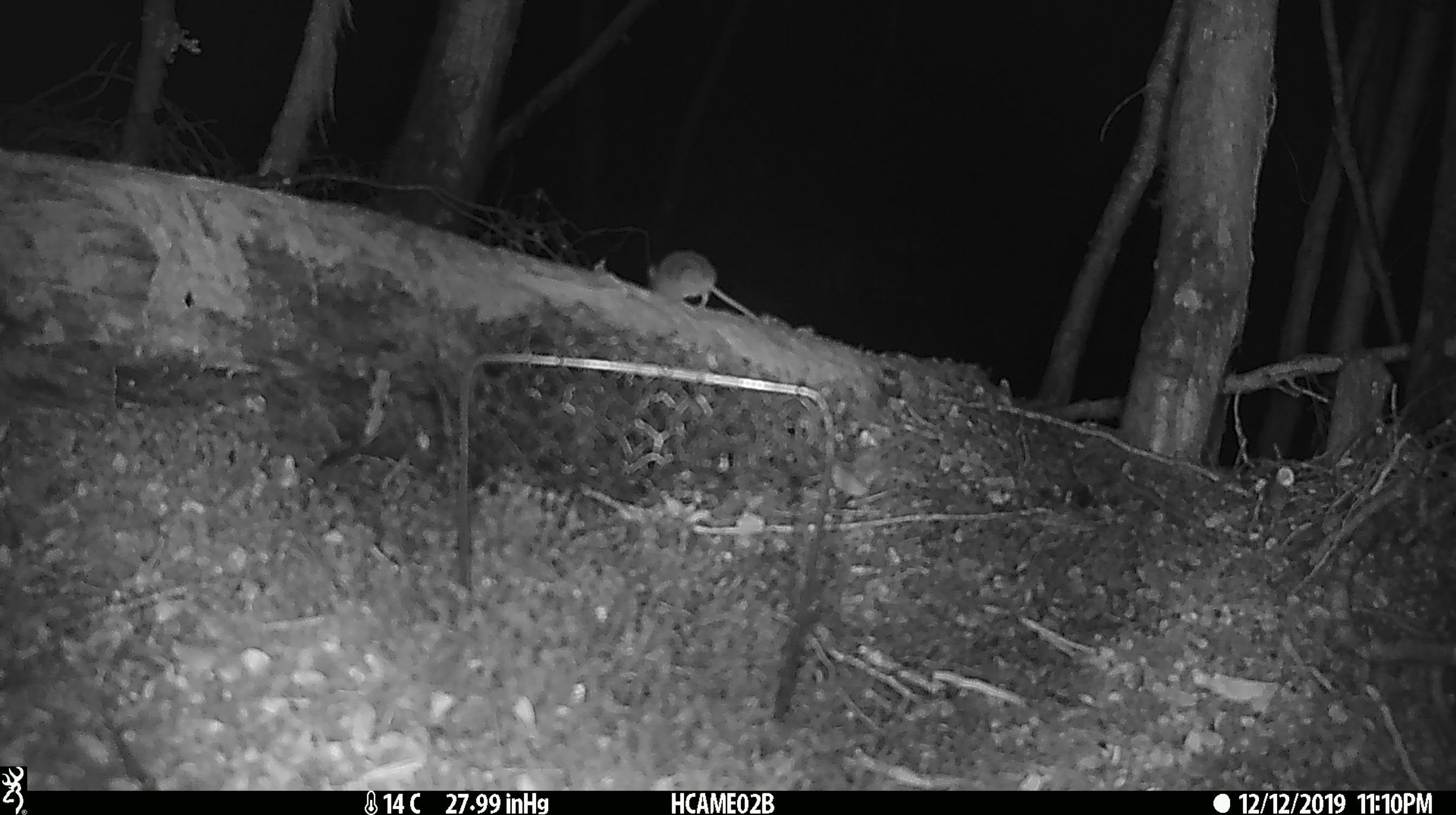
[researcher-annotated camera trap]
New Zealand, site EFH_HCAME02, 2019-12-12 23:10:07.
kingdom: Animalia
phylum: Chordata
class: Mammalia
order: Rodentia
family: Muridae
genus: Mus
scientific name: Mus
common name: mouse